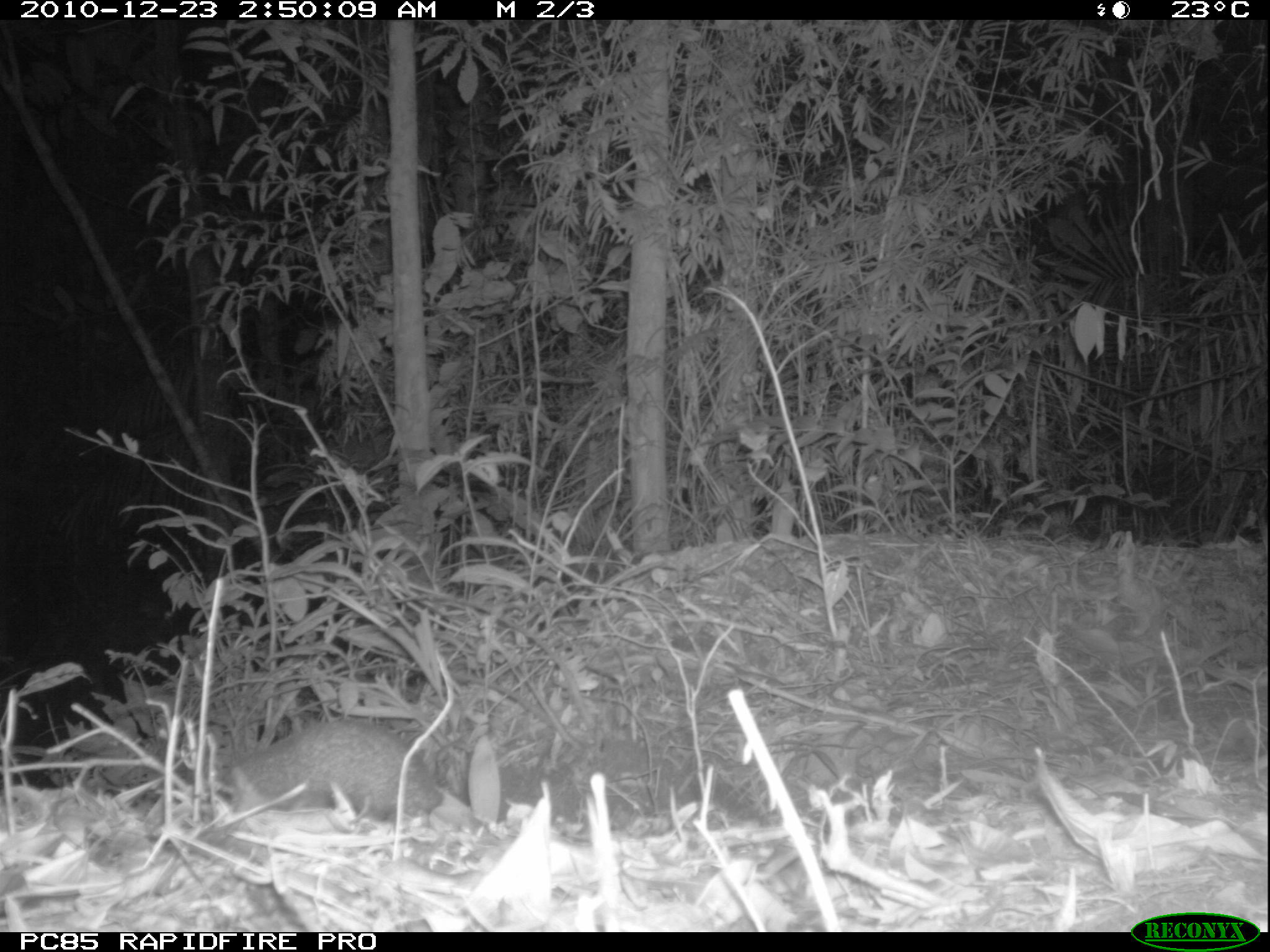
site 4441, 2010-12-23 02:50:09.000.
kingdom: Animalia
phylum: Chordata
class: Mammalia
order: Afrosoricida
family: Tenrecidae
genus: Setifer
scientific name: Setifer setosus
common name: greater hedgehog tenrec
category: setifer sp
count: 1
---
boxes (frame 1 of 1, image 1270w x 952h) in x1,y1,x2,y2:
setifer sp: 222,719,444,819